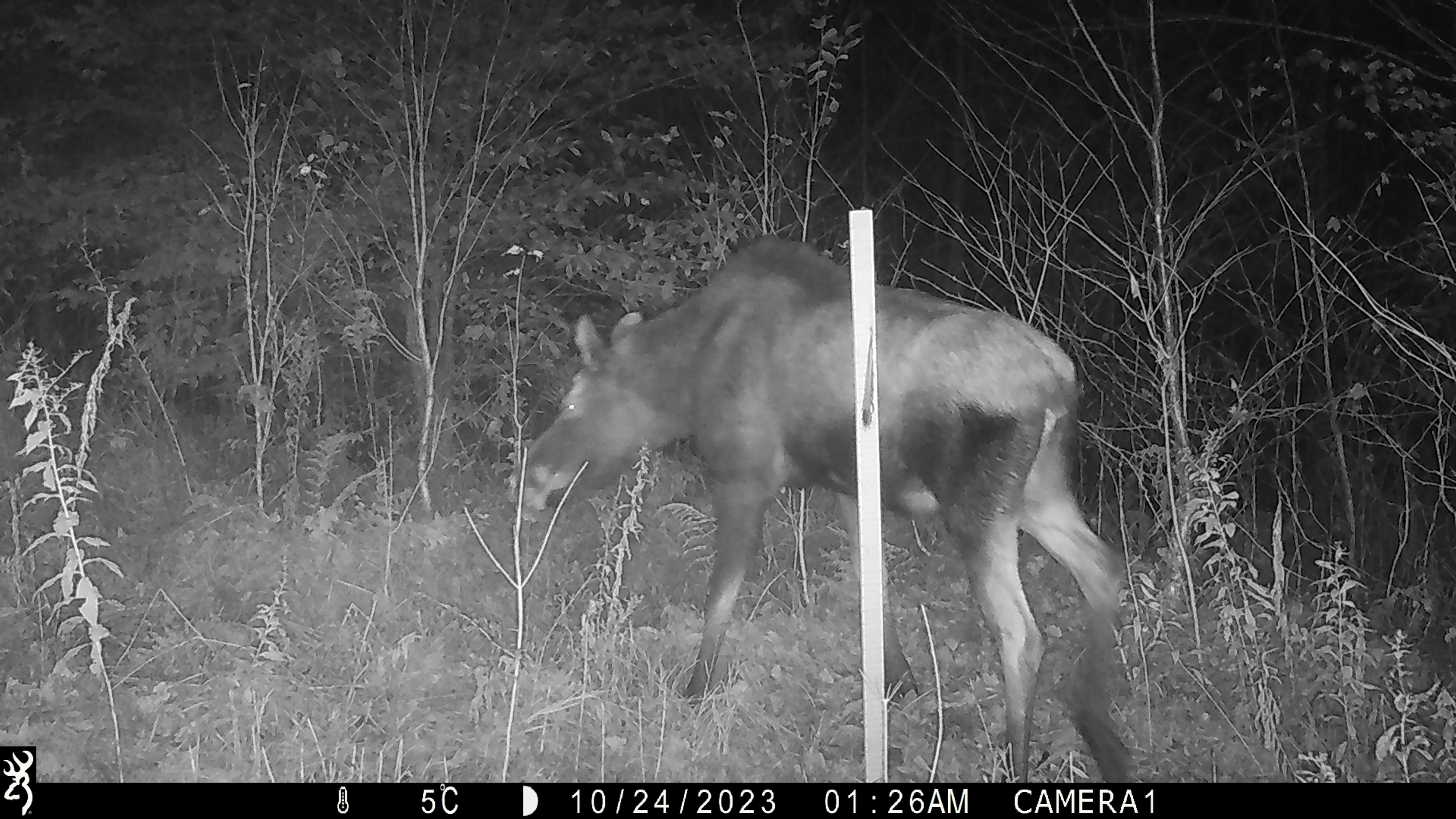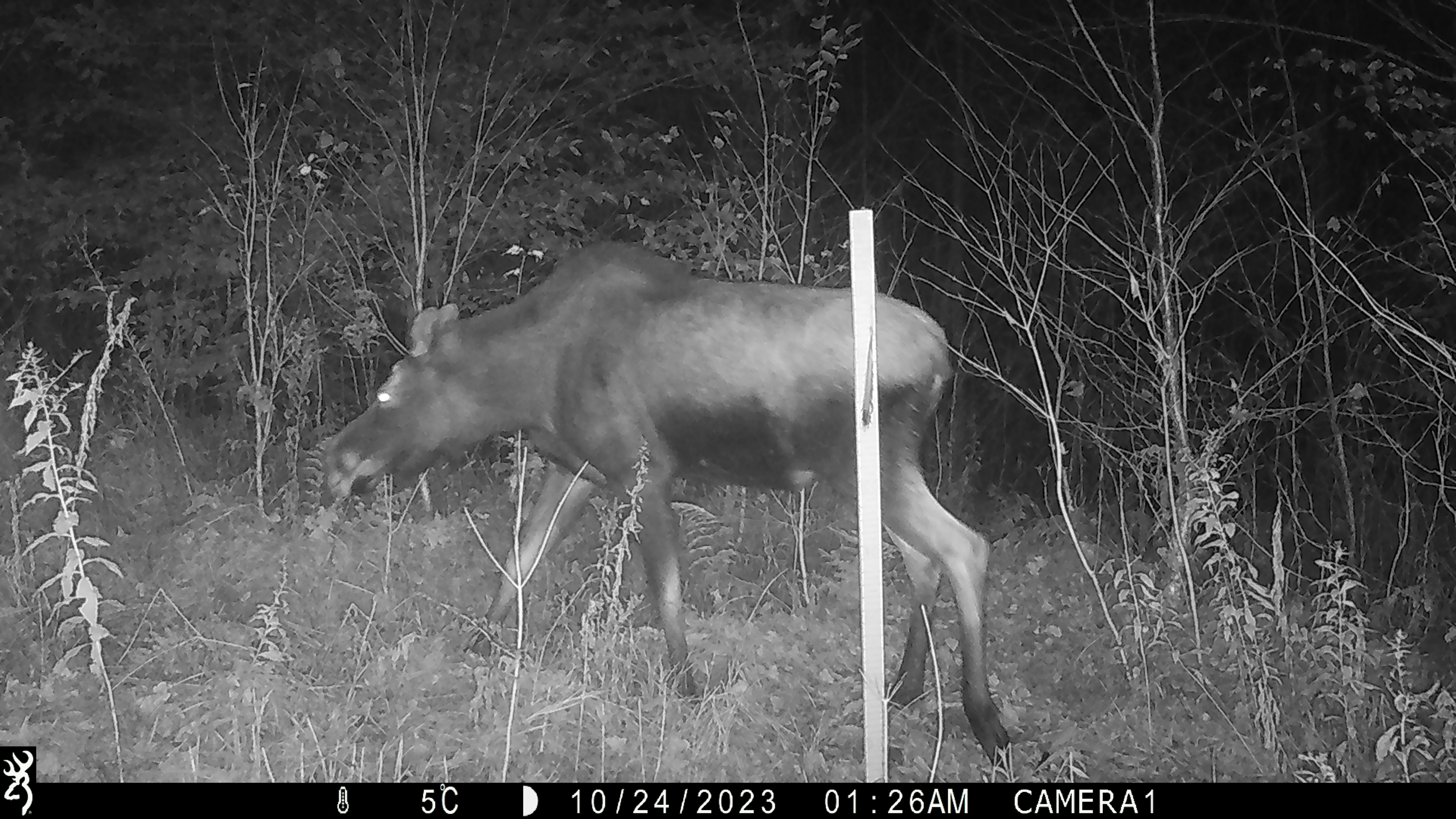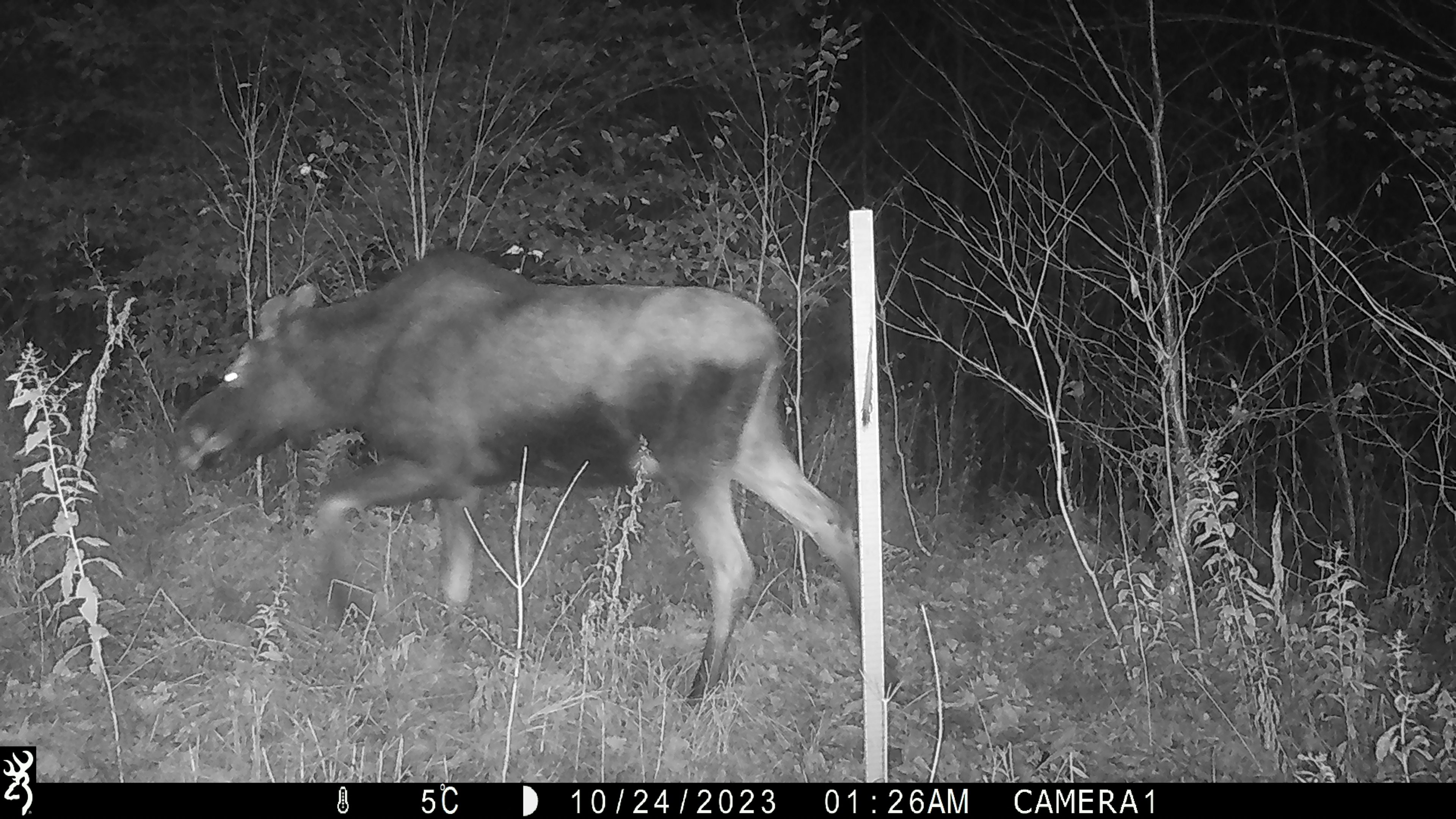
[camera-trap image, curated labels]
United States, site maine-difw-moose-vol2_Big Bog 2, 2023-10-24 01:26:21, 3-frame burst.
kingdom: Animalia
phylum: Chordata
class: Mammalia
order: Artiodactyla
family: Cervidae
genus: Alces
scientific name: Alces alces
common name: moose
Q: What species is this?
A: Moose (Alces alces).